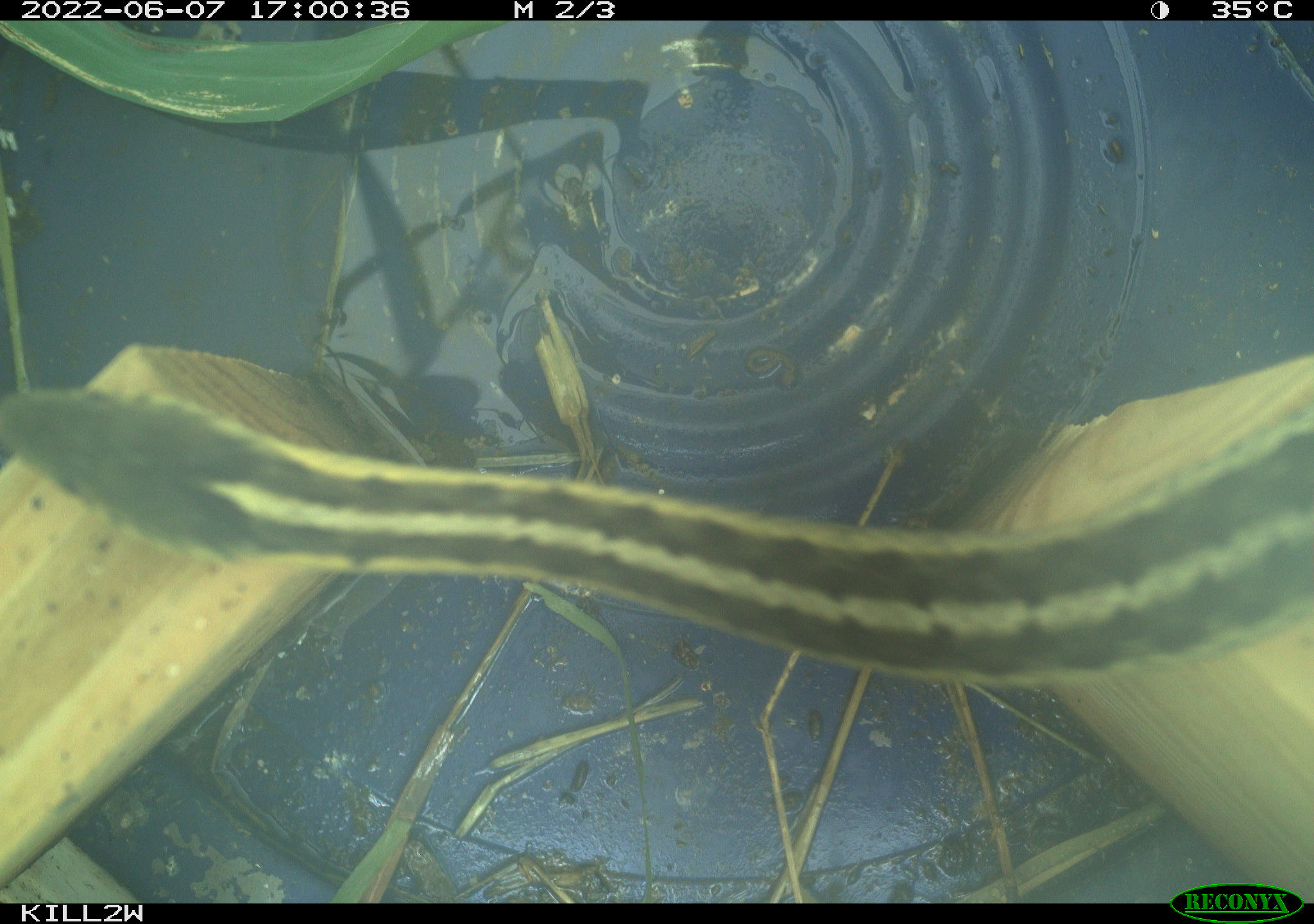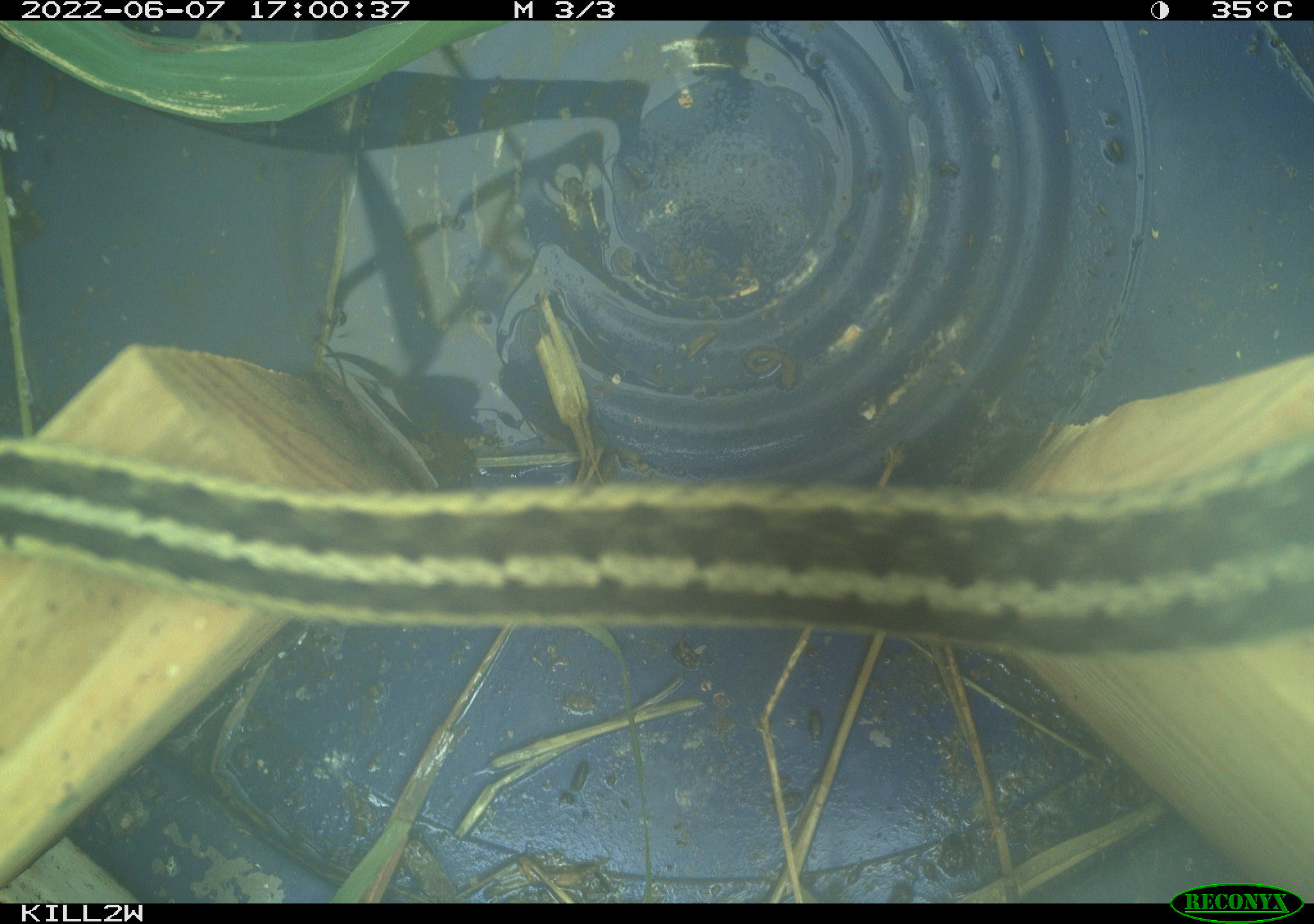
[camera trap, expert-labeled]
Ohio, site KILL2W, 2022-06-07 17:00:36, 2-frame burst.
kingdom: Animalia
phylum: Chordata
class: Reptilia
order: Squamata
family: Colubridae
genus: Thamnophis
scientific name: Thamnophis sirtalis sirtalis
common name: eastern gartersnake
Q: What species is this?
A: Eastern gartersnake (Thamnophis sirtalis sirtalis).